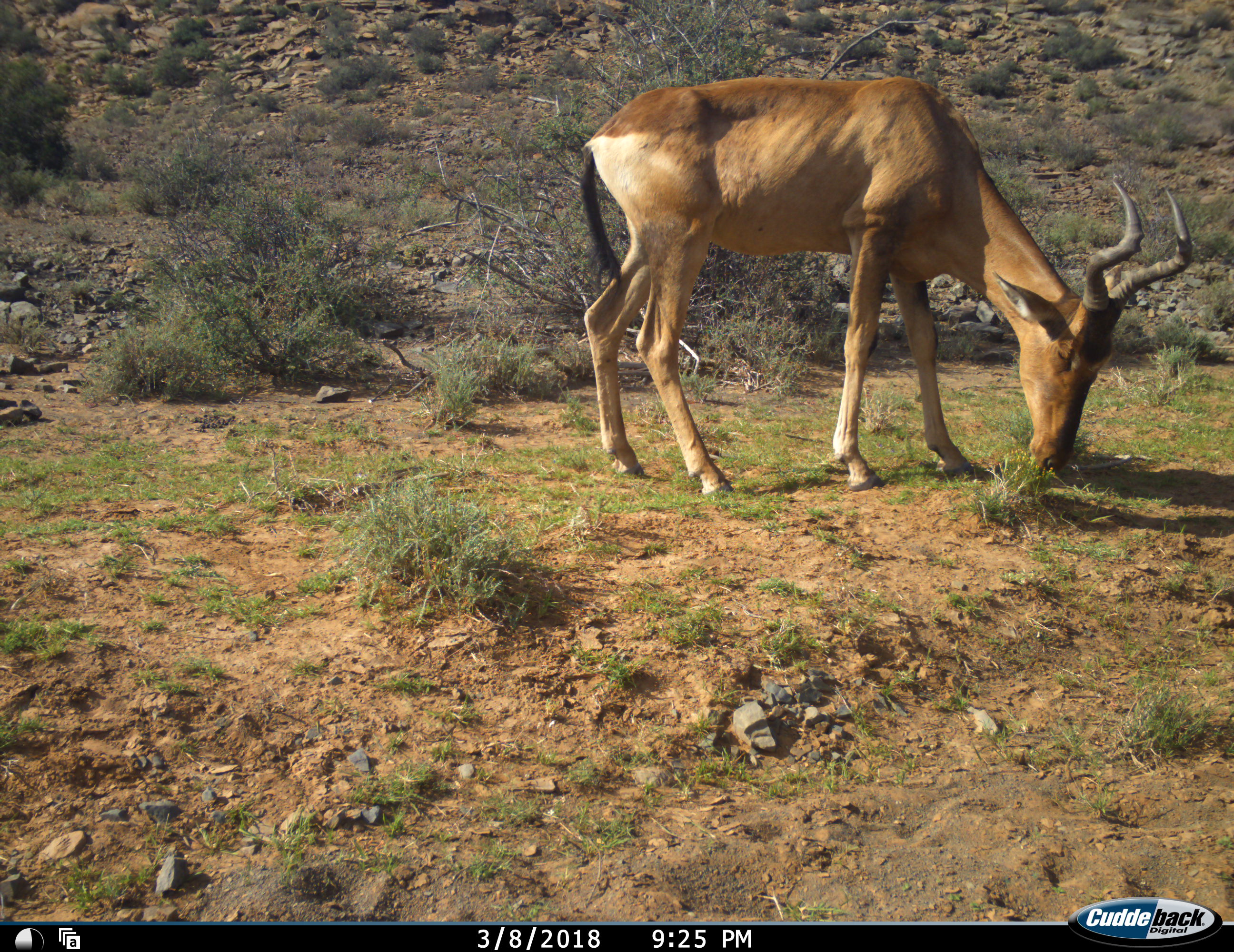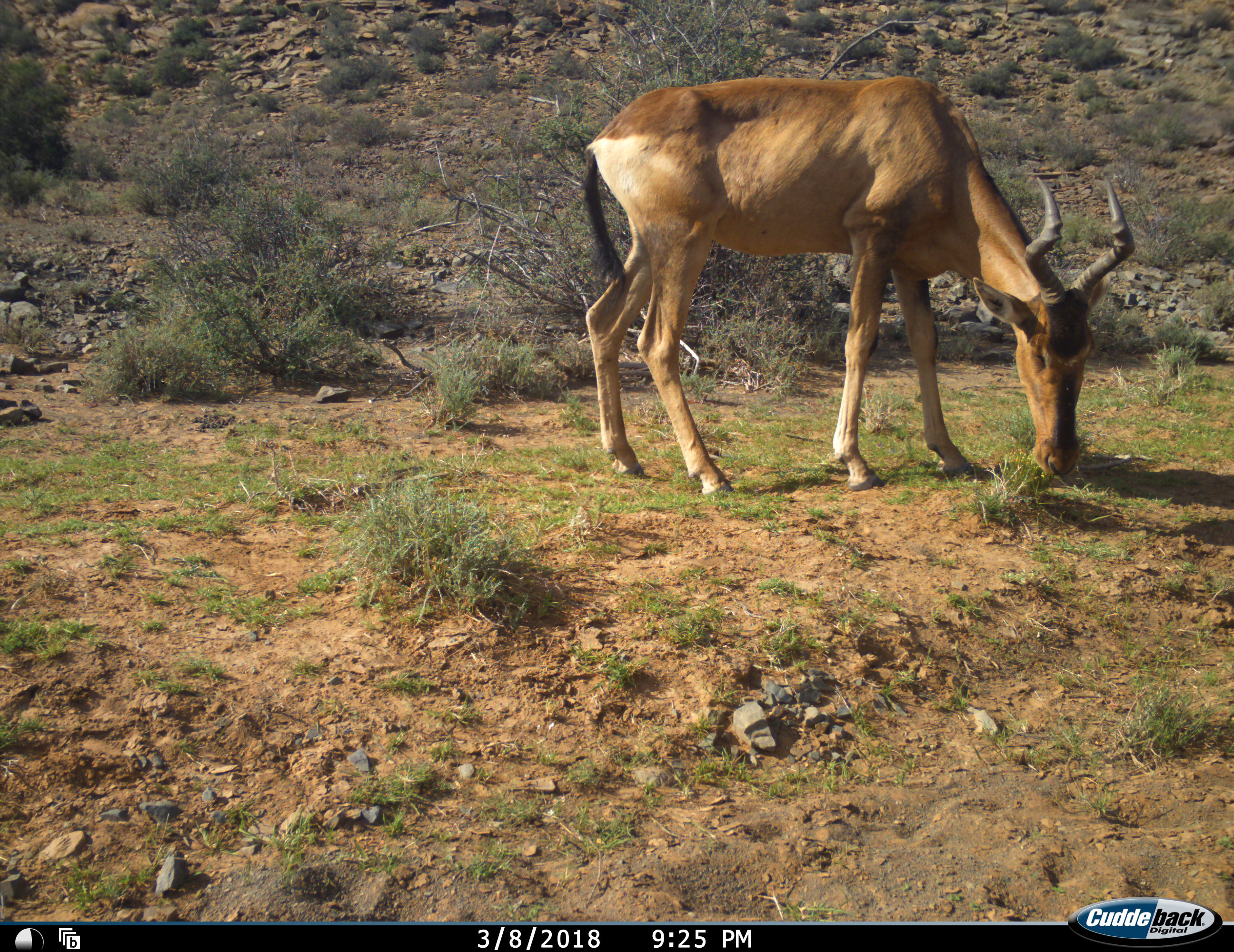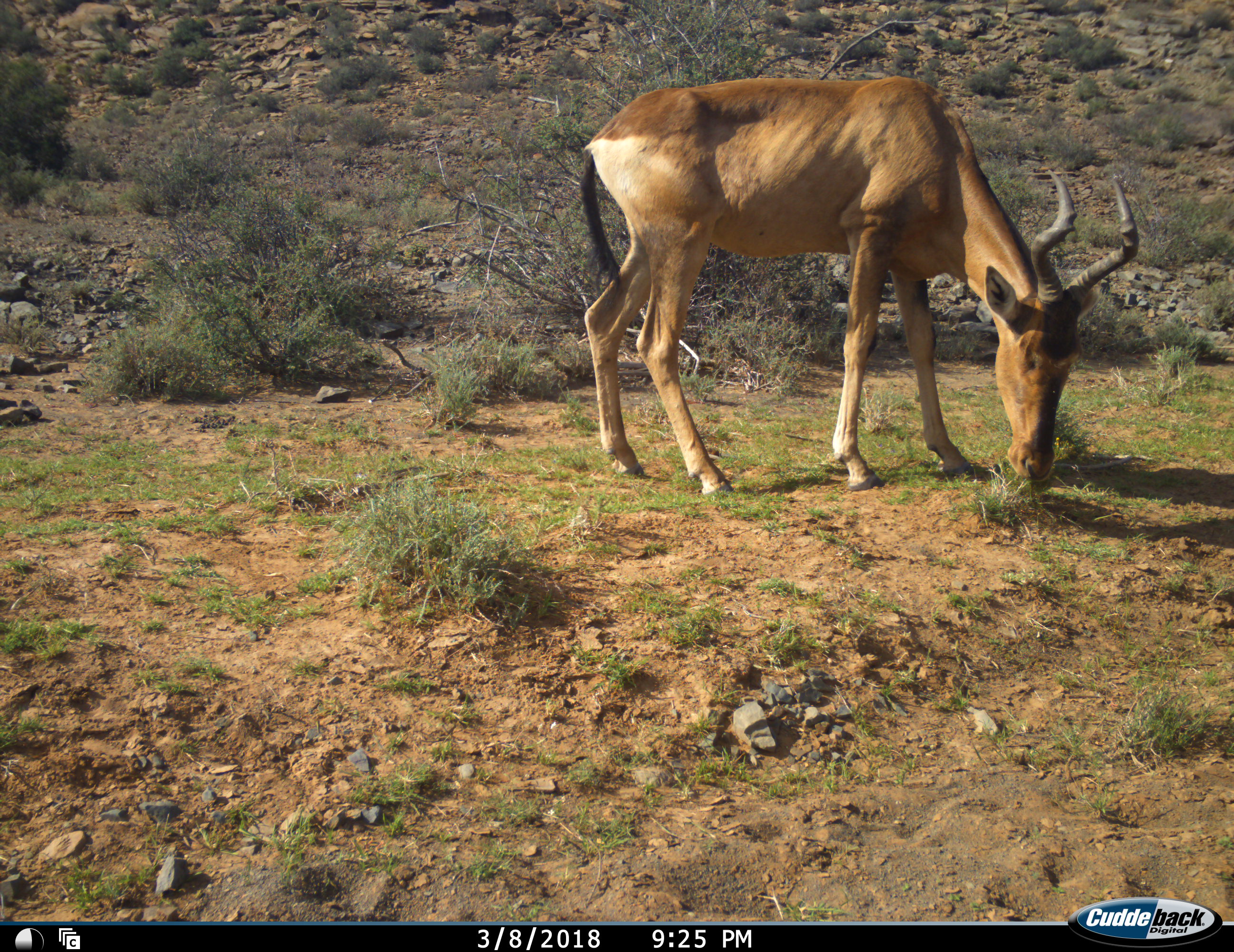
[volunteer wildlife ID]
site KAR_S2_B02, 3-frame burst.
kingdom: Animalia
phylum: Chordata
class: Mammalia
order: Artiodactyla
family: Bovidae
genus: Alcelaphus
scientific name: Alcelaphus buselaphus caama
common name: red hartebeest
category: hartebeestred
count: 1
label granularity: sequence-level